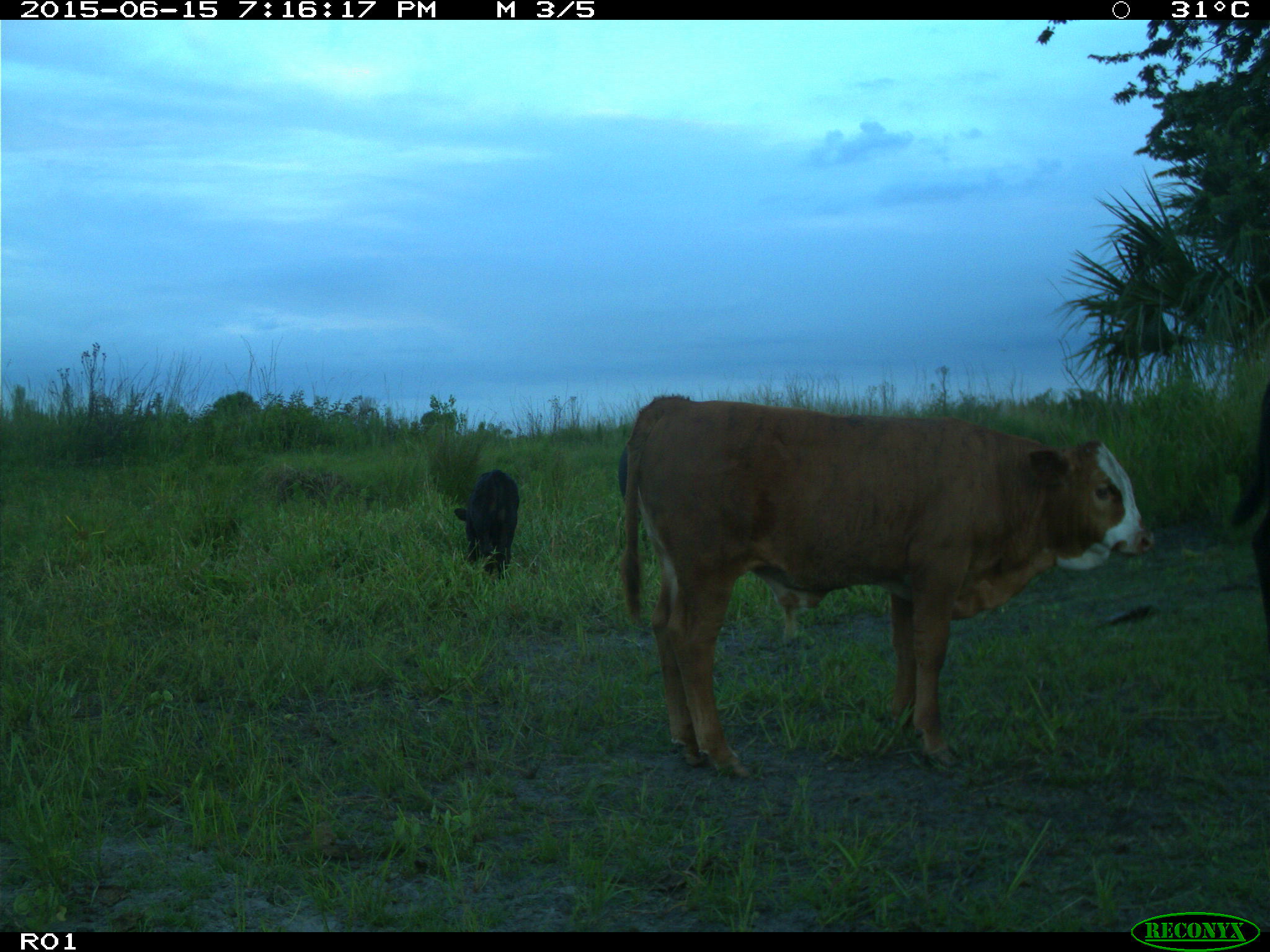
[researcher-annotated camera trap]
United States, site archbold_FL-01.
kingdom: Animalia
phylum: Chordata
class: Mammalia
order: Artiodactyla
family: Bovidae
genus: Bos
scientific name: Bos taurus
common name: domestic cow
Bos taurus (domestic cow).